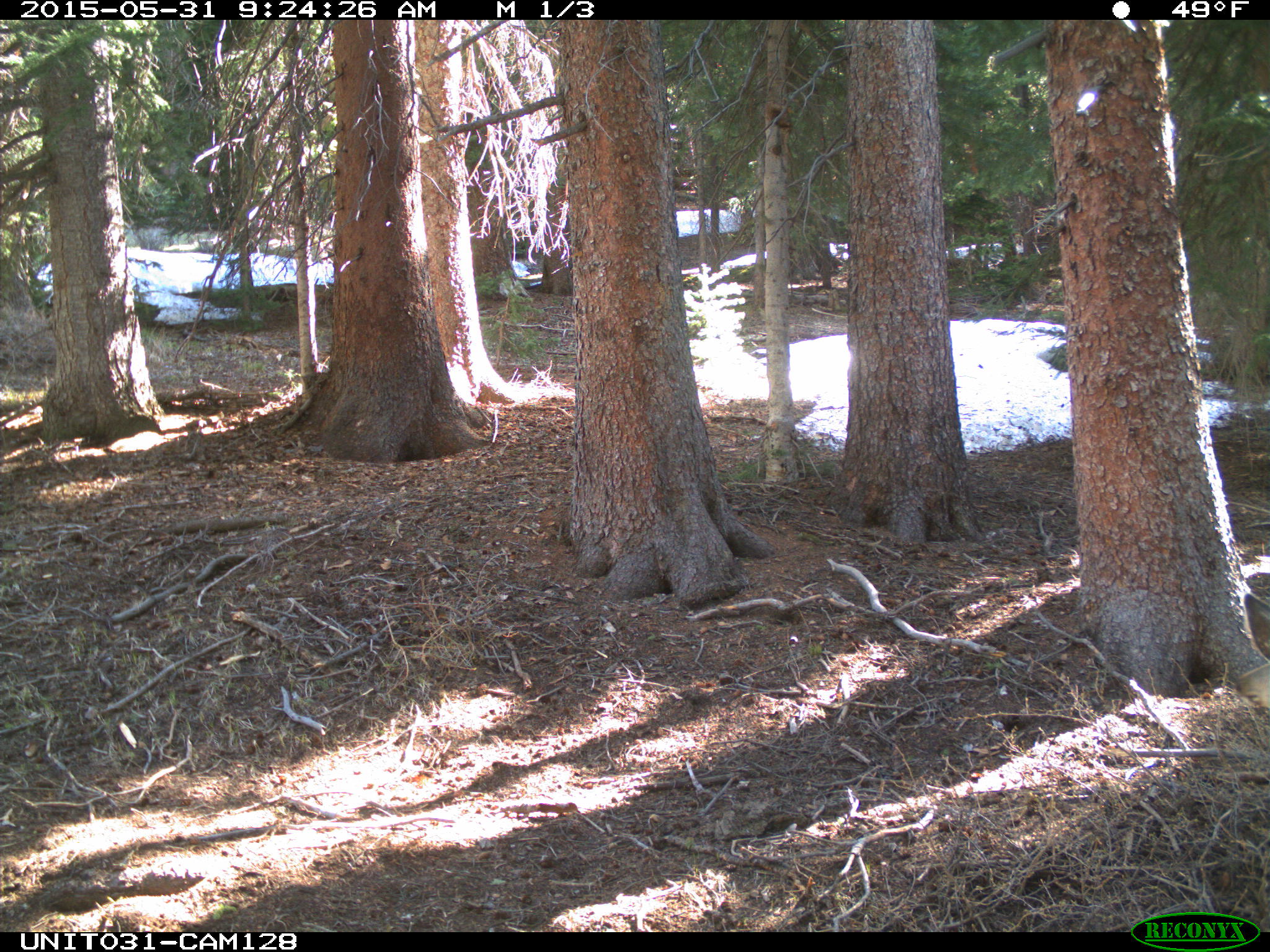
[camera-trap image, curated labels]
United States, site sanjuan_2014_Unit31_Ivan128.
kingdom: Animalia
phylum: Chordata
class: Mammalia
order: Artiodactyla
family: Cervidae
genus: Odocoileus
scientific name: Odocoileus hemionus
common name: mule deer